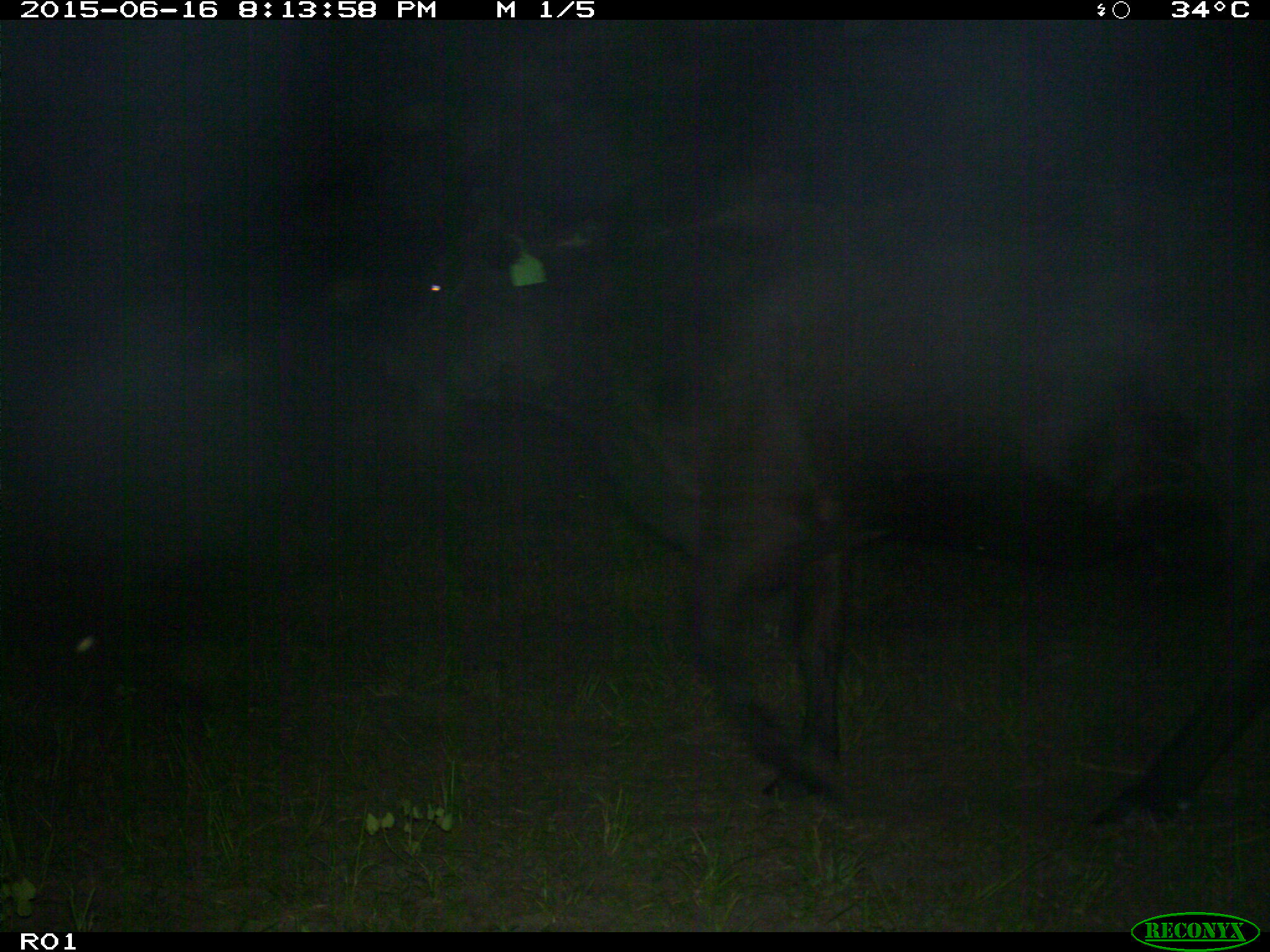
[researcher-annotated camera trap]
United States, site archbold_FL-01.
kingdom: Animalia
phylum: Chordata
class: Mammalia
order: Artiodactyla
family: Bovidae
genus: Bos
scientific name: Bos taurus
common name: domestic cow